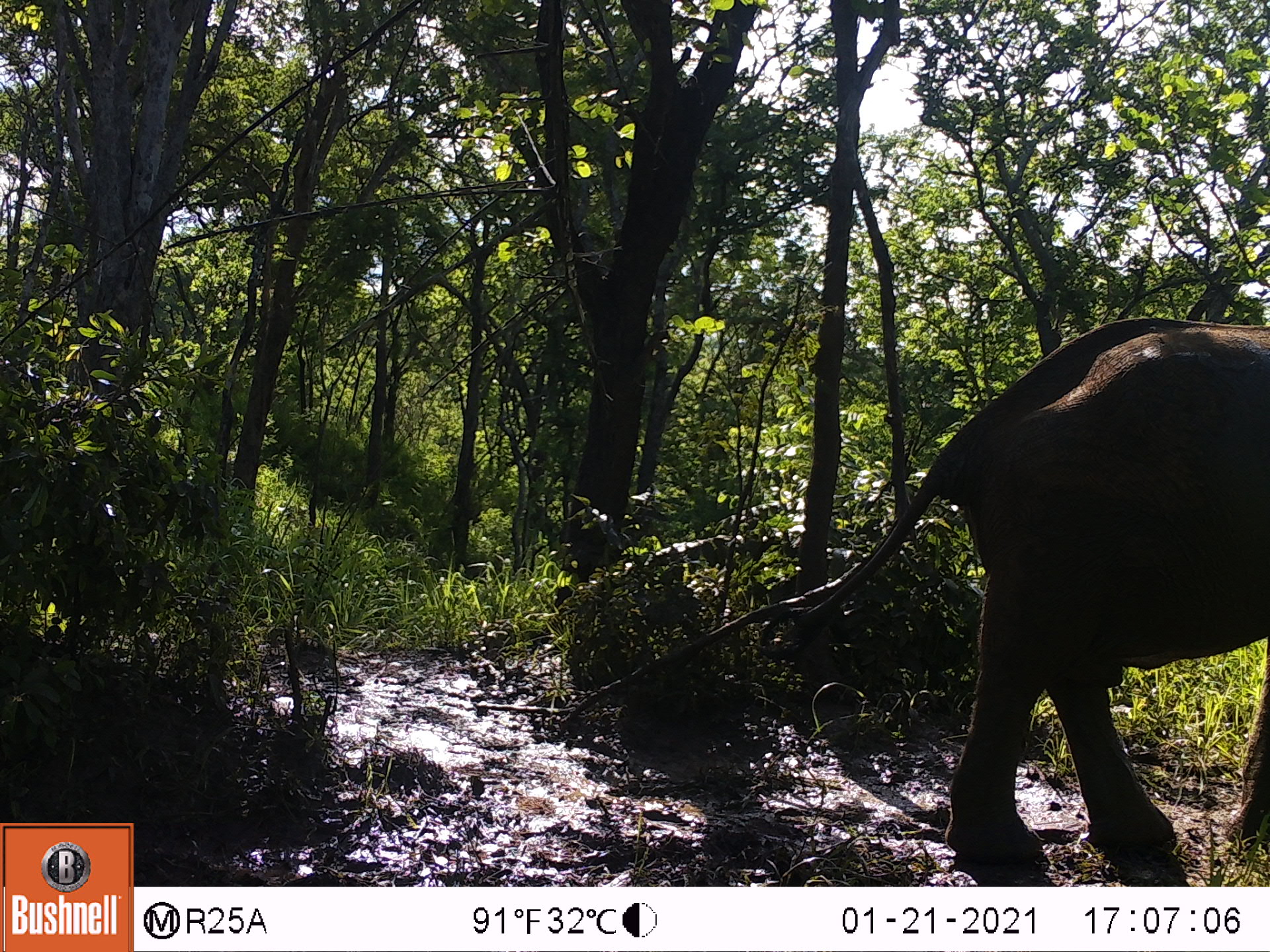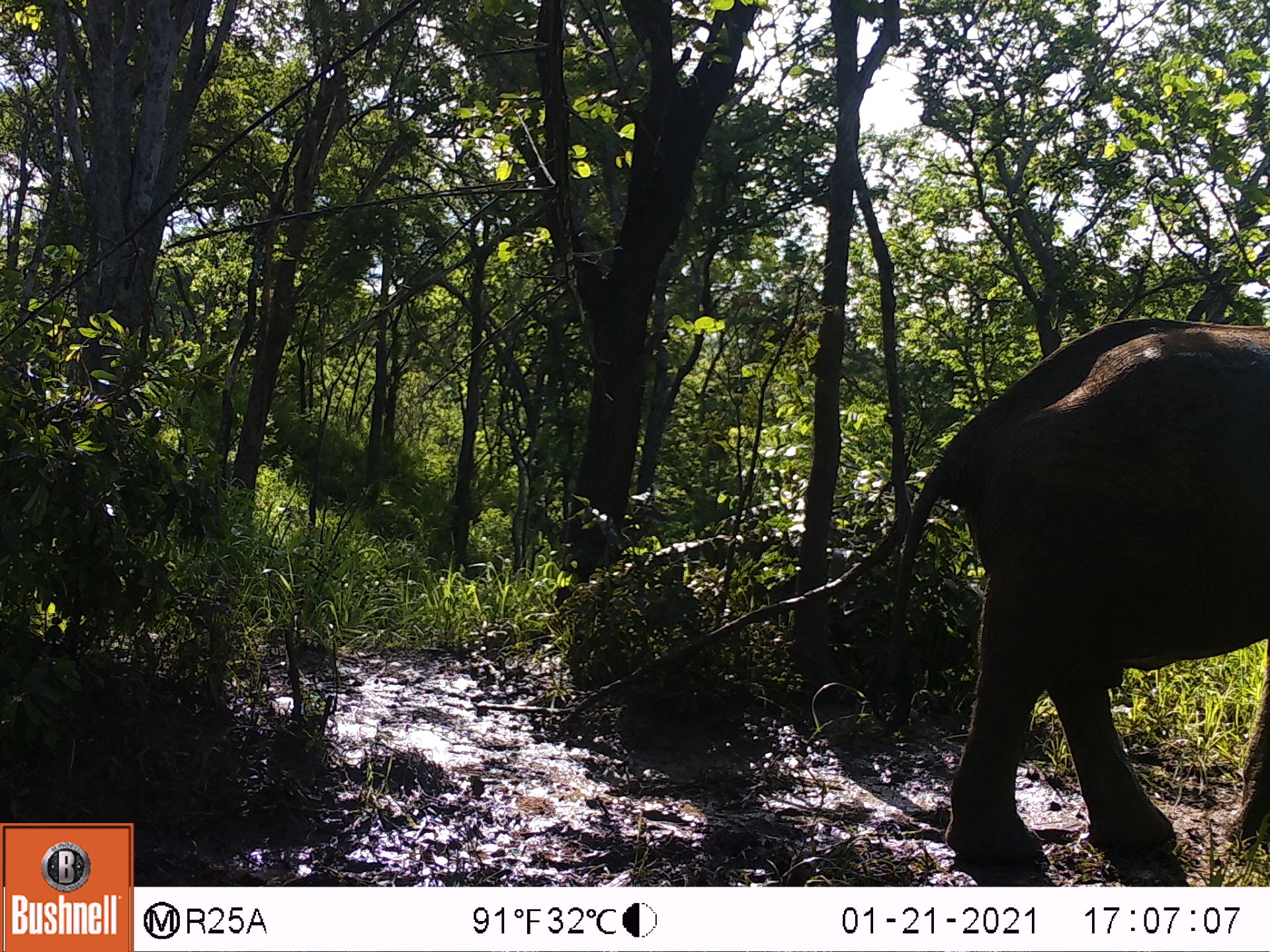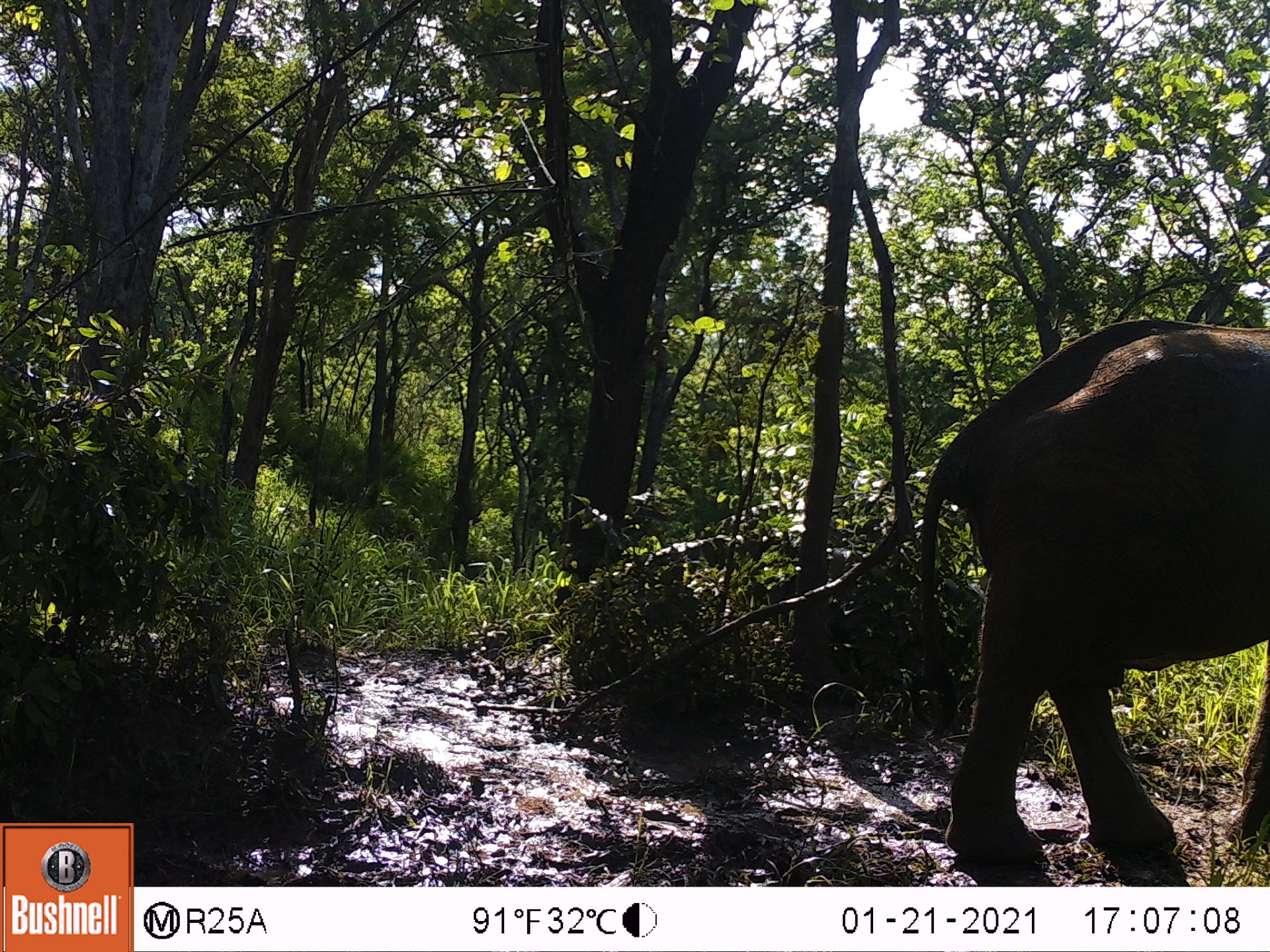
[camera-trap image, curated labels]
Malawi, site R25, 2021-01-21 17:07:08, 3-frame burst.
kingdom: Animalia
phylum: Chordata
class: Mammalia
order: Proboscidea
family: Elephantidae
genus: Loxodonta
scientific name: Loxodonta africana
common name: african savanna elephant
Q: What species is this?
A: African savanna elephant (Loxodonta africana).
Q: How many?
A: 1.